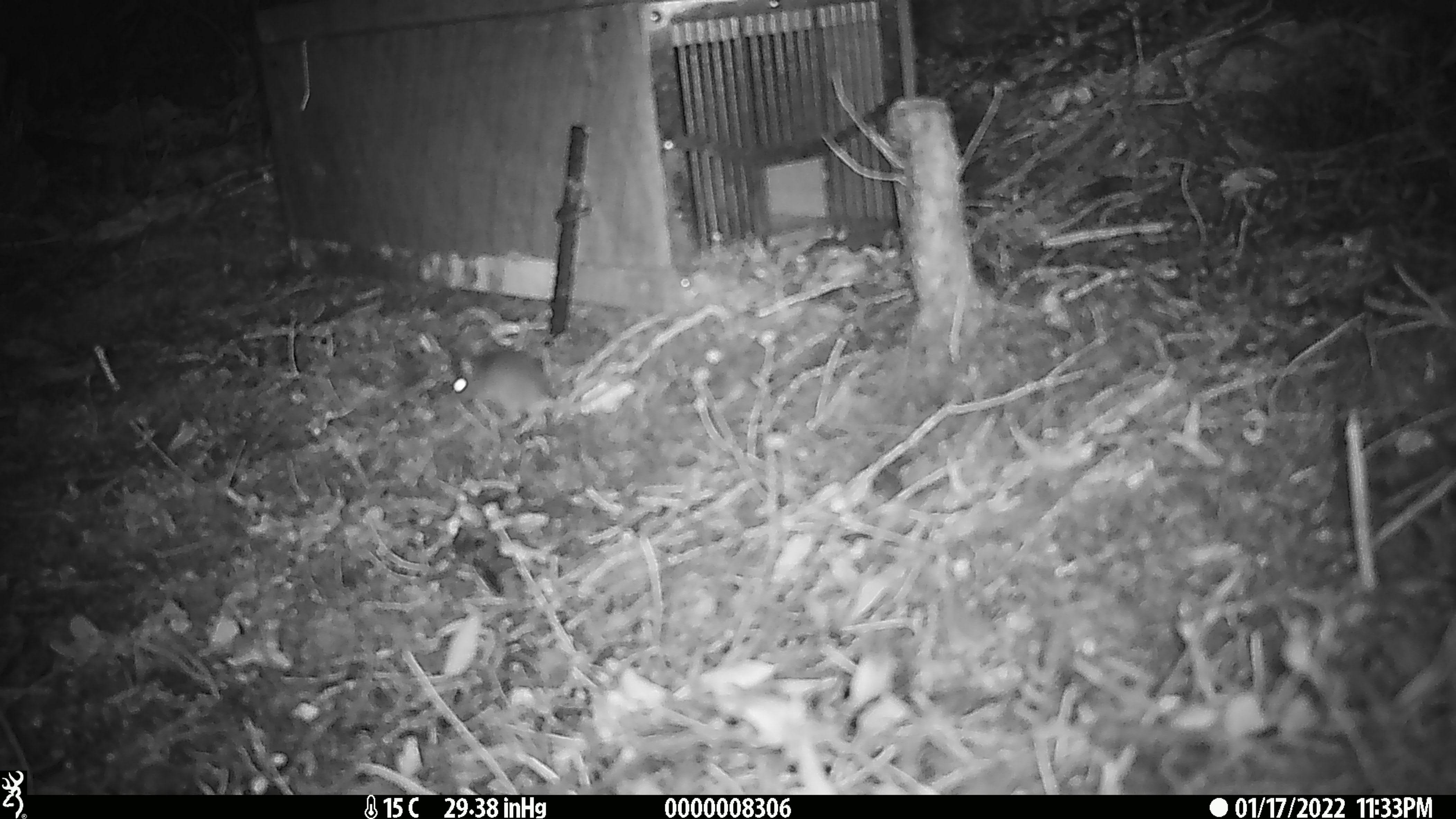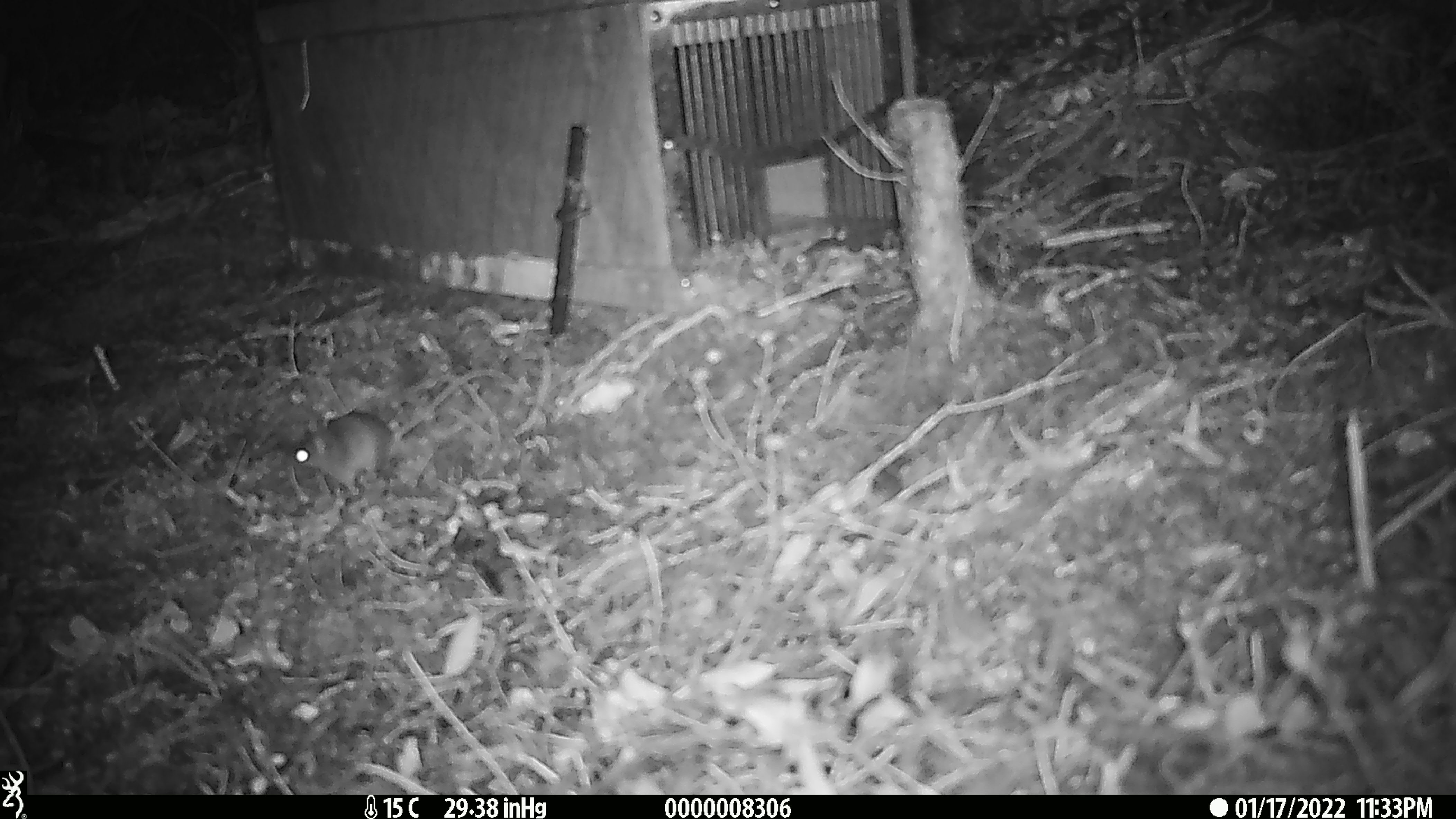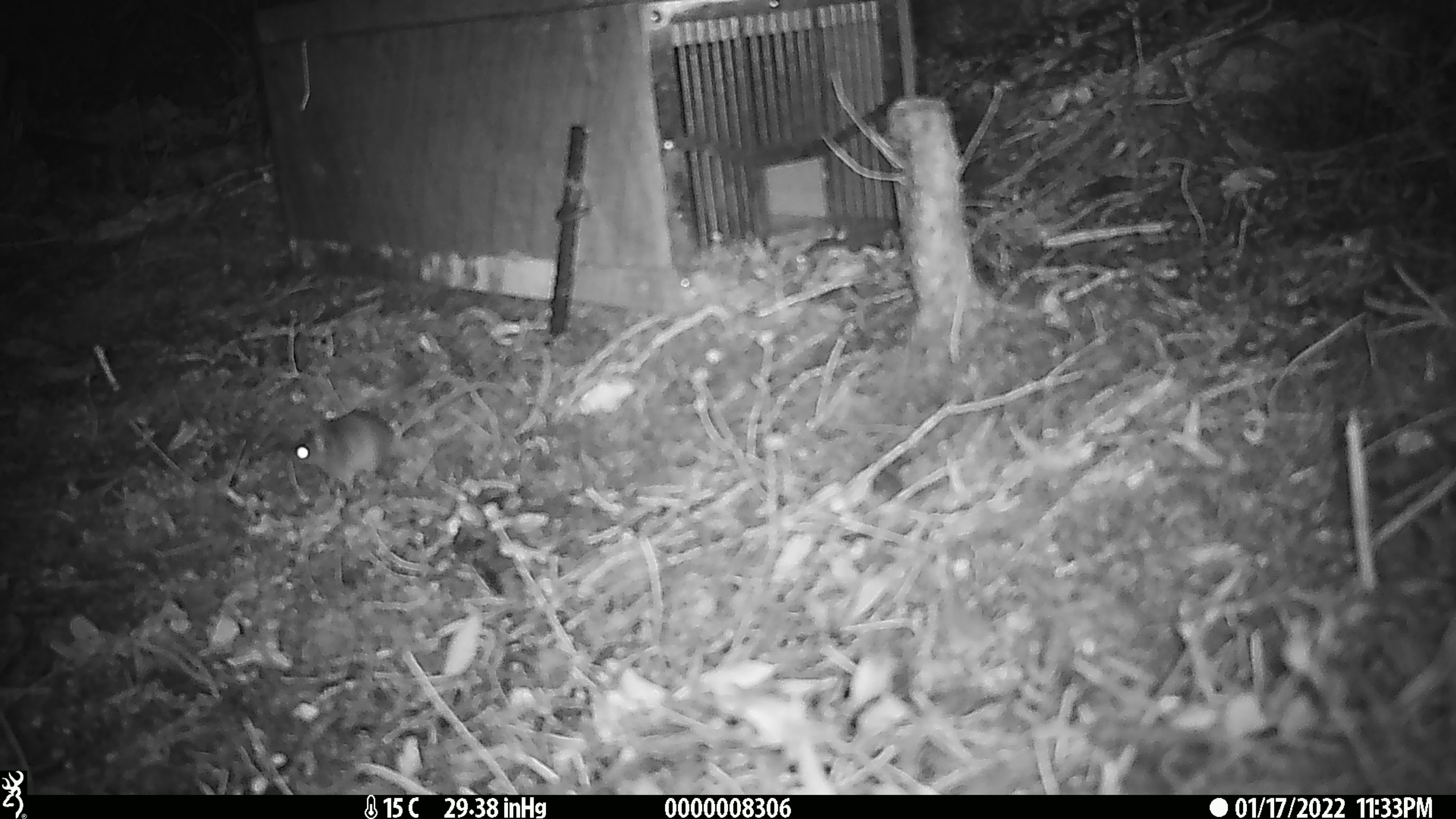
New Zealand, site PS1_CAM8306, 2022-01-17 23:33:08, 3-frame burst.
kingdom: Animalia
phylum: Chordata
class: Mammalia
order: Rodentia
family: Muridae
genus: Mus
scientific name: Mus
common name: mouse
Mouse (Mus).